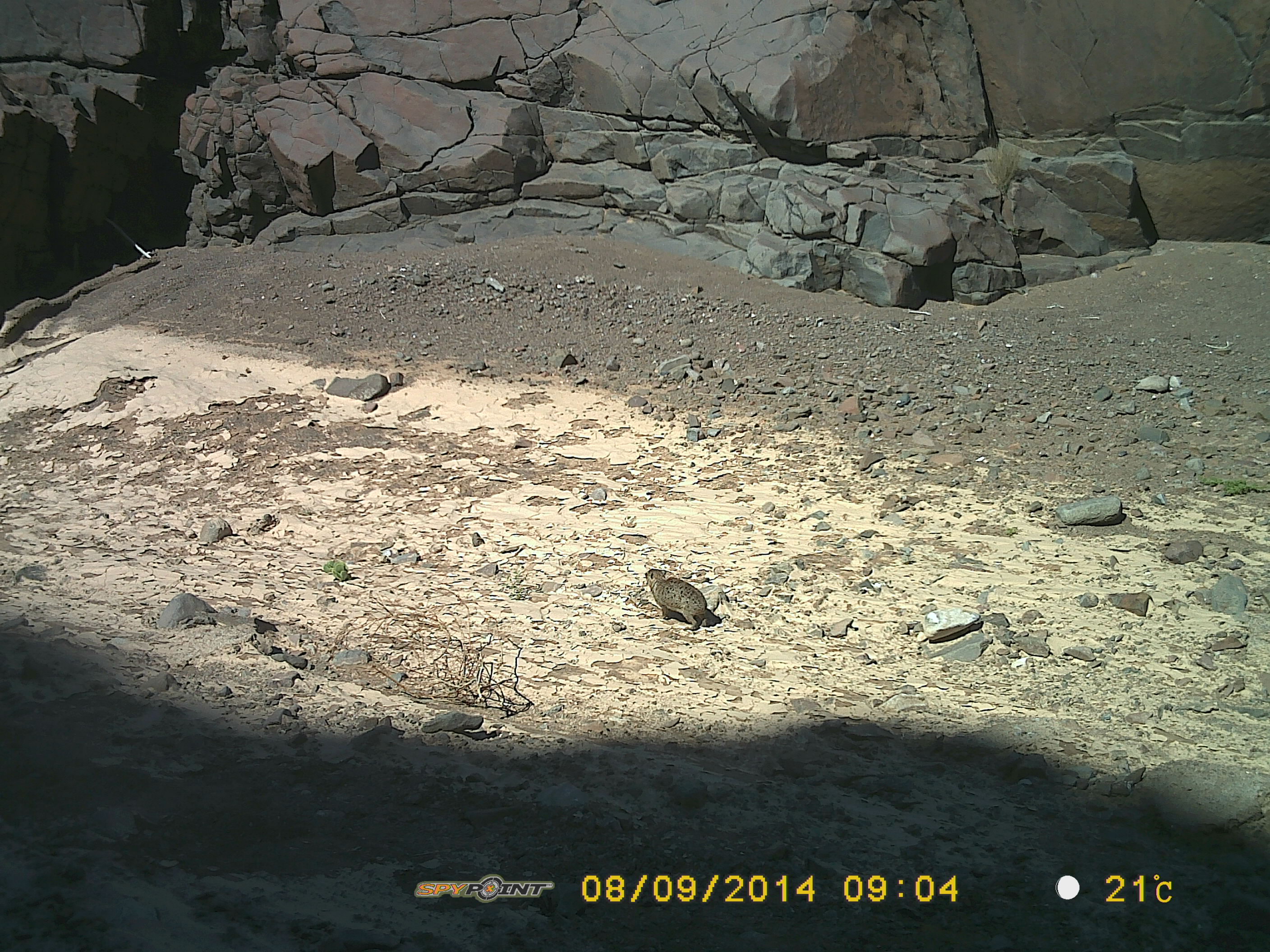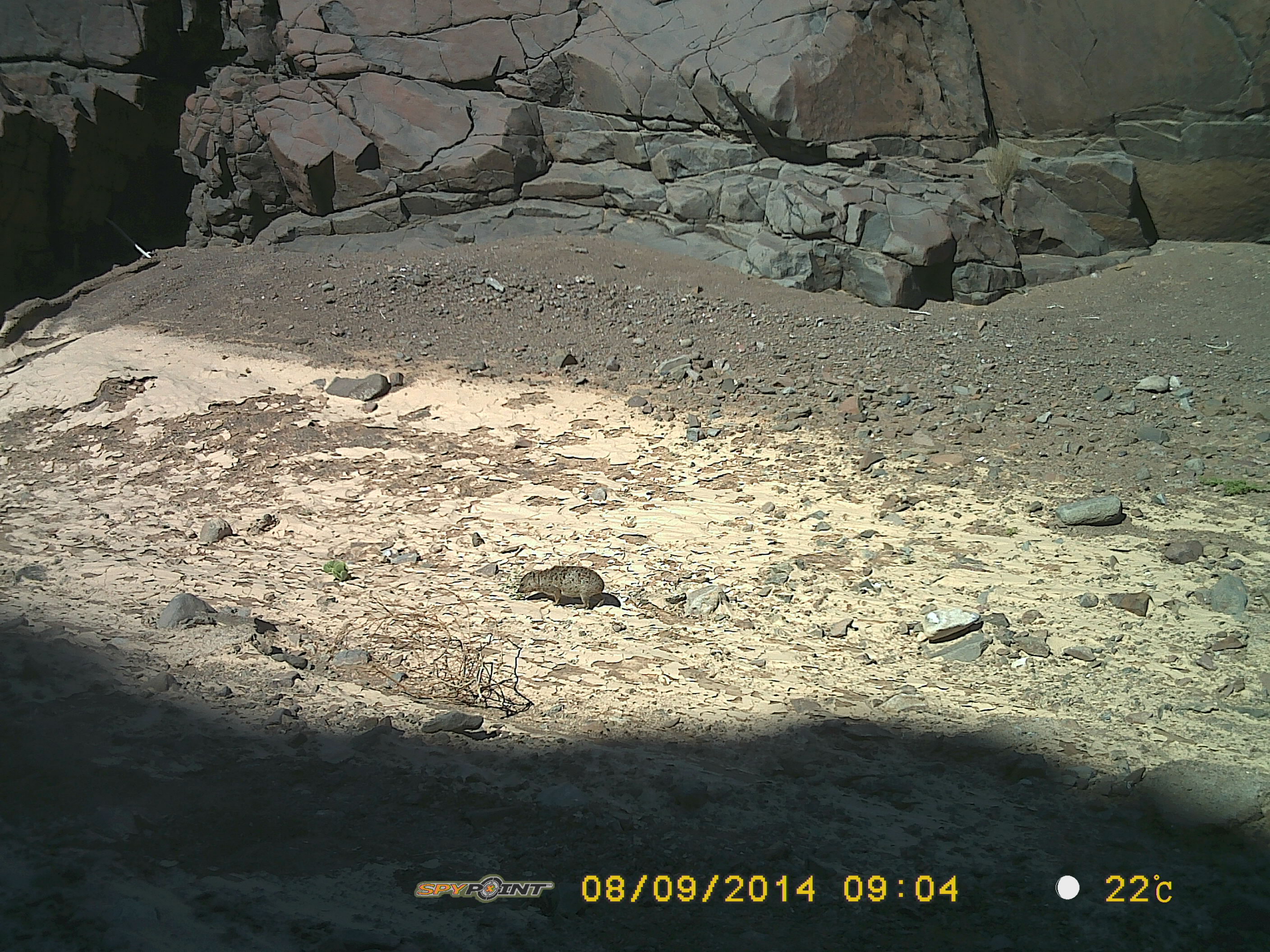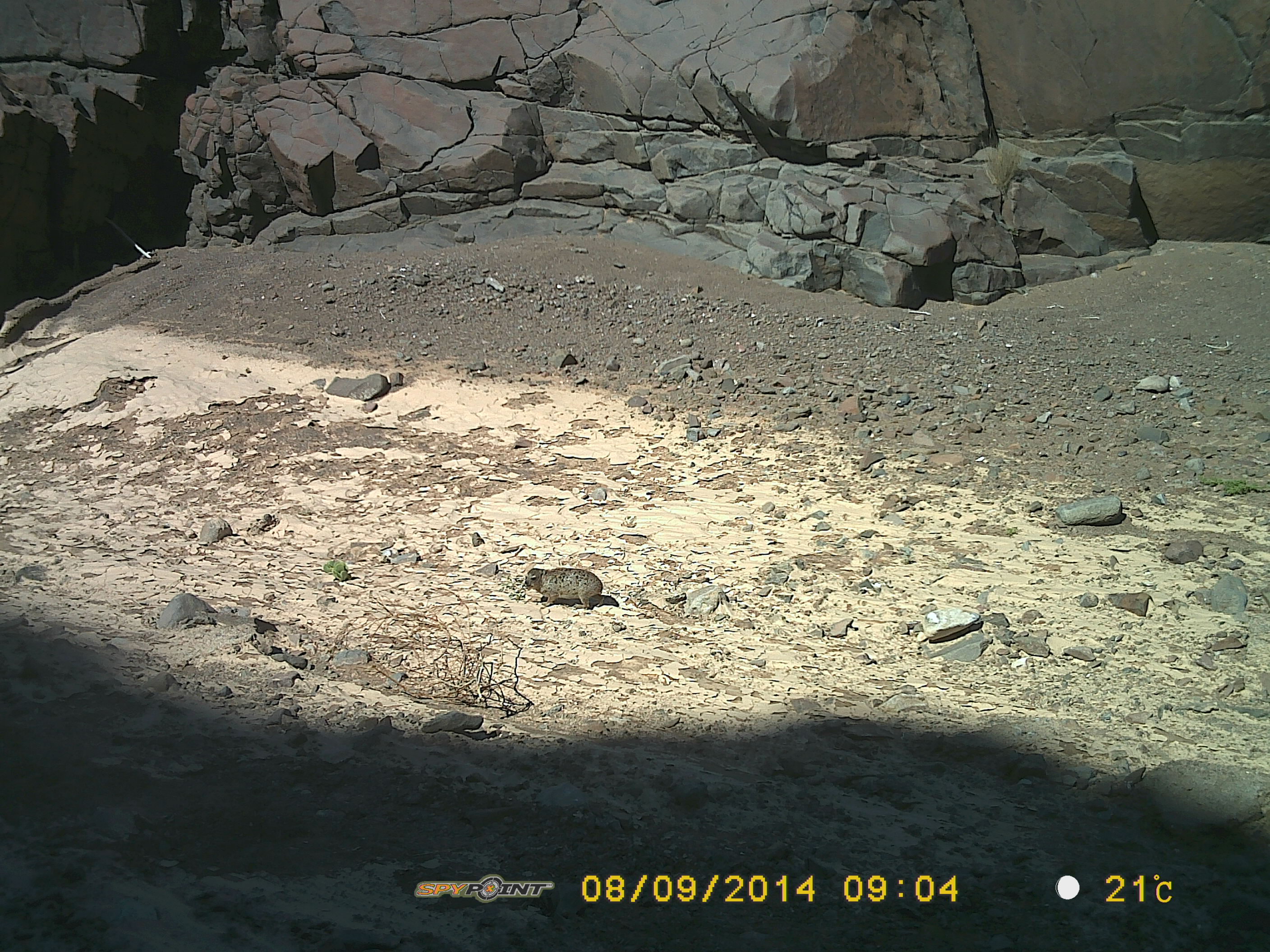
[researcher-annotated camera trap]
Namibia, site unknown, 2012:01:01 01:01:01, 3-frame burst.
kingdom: Animalia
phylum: Chordata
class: Mammalia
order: Hyracoidea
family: Procaviidae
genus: Procavia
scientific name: Procavia capensis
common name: rock hyrax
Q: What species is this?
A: Procavia capensis (rock hyrax).